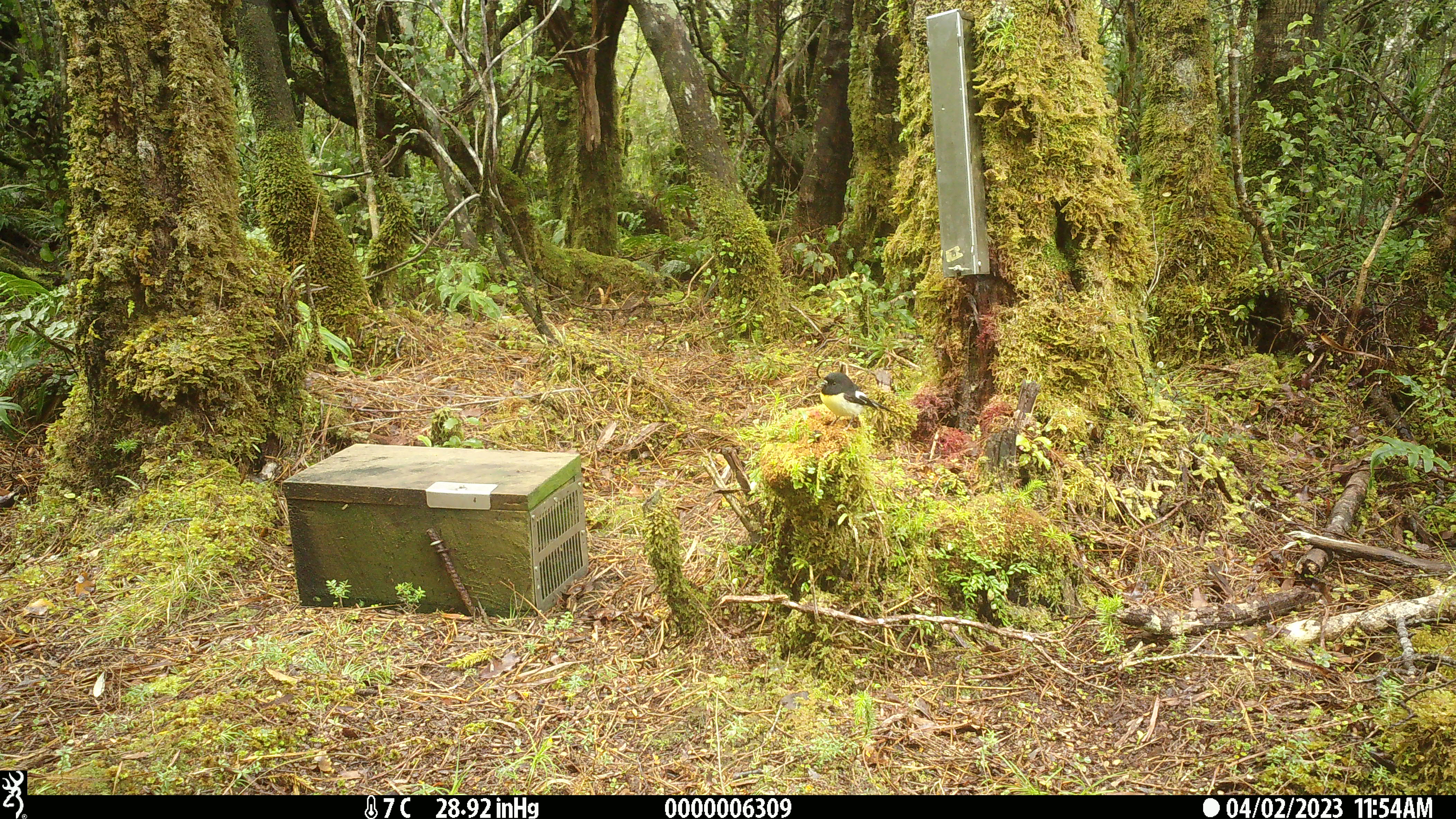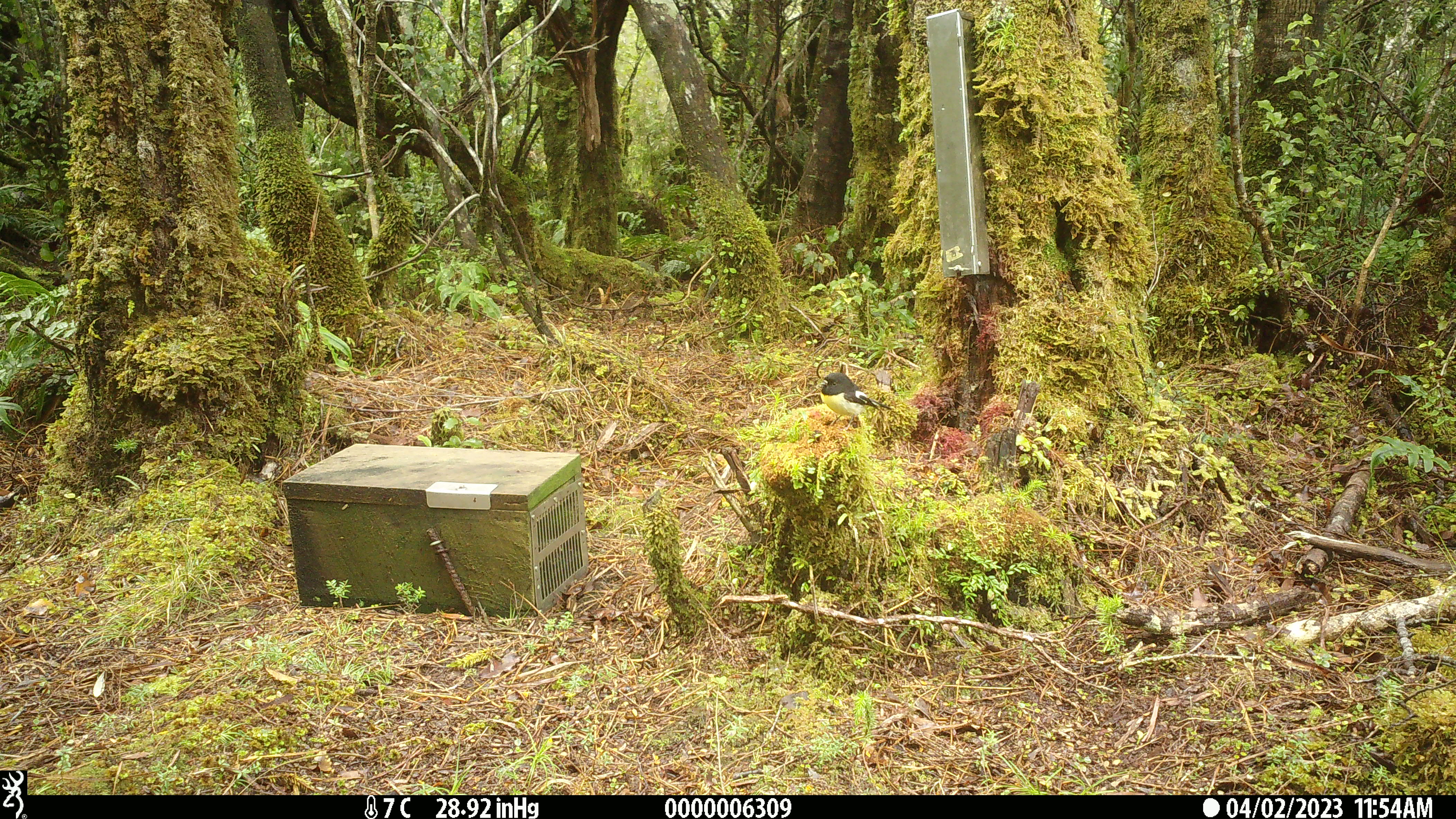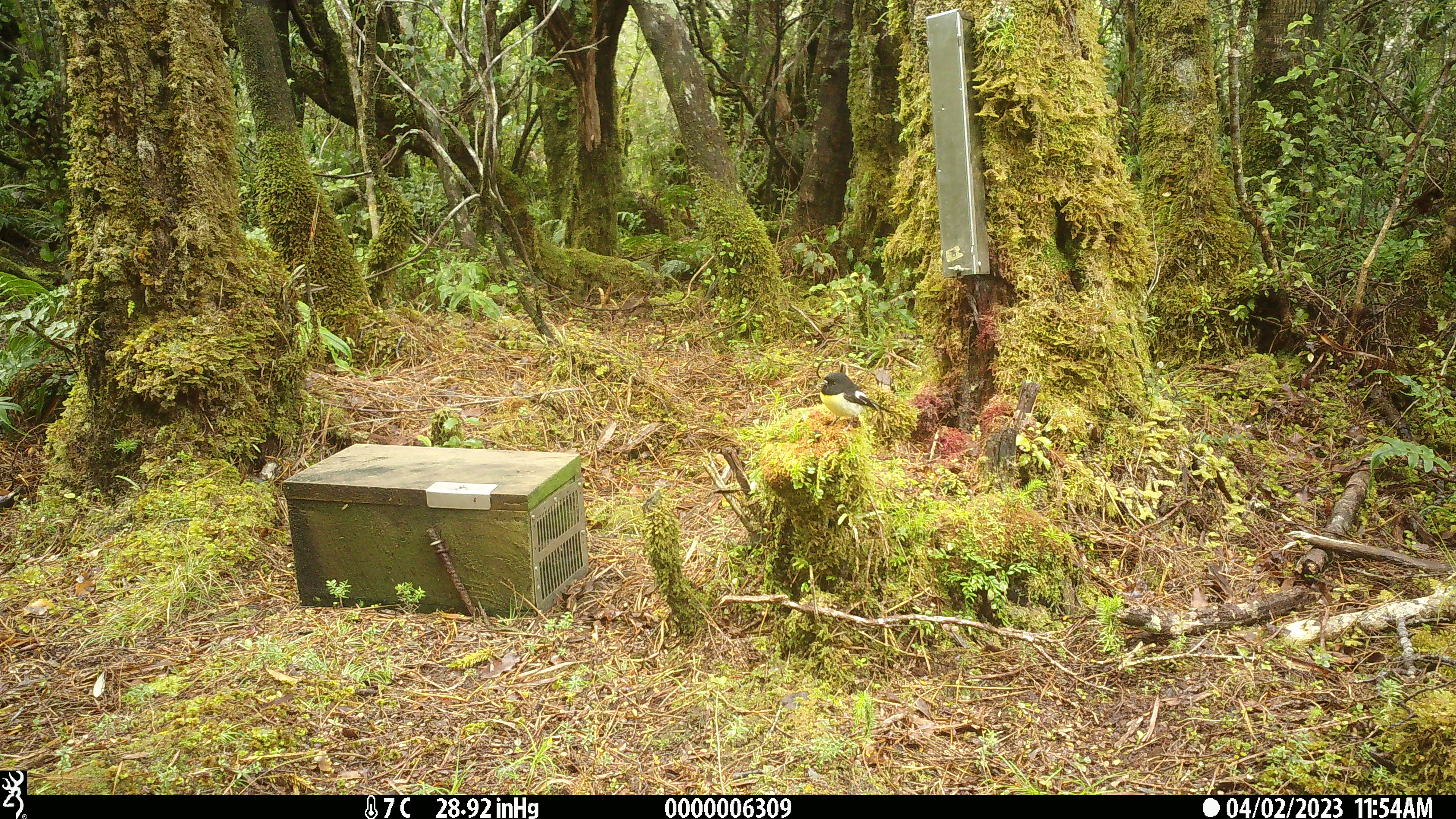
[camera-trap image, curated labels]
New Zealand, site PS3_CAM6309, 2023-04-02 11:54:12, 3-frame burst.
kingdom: Animalia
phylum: Chordata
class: Aves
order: Passeriformes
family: Petroicidae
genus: Petroica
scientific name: Petroica macrocephala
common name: tomtit